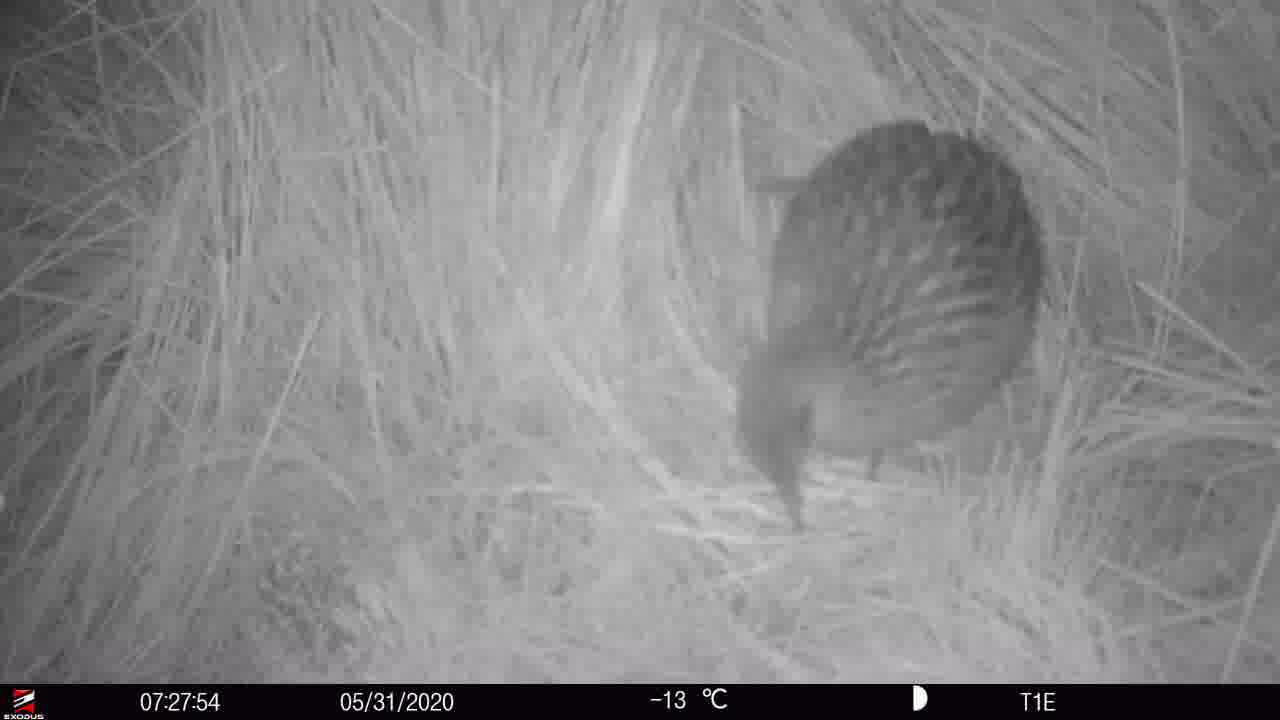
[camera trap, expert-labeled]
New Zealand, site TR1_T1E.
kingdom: Animalia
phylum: Chordata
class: Aves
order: Gruiformes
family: Rallidae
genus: Gallirallus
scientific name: Gallirallus australis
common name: weka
Weka (Gallirallus australis).